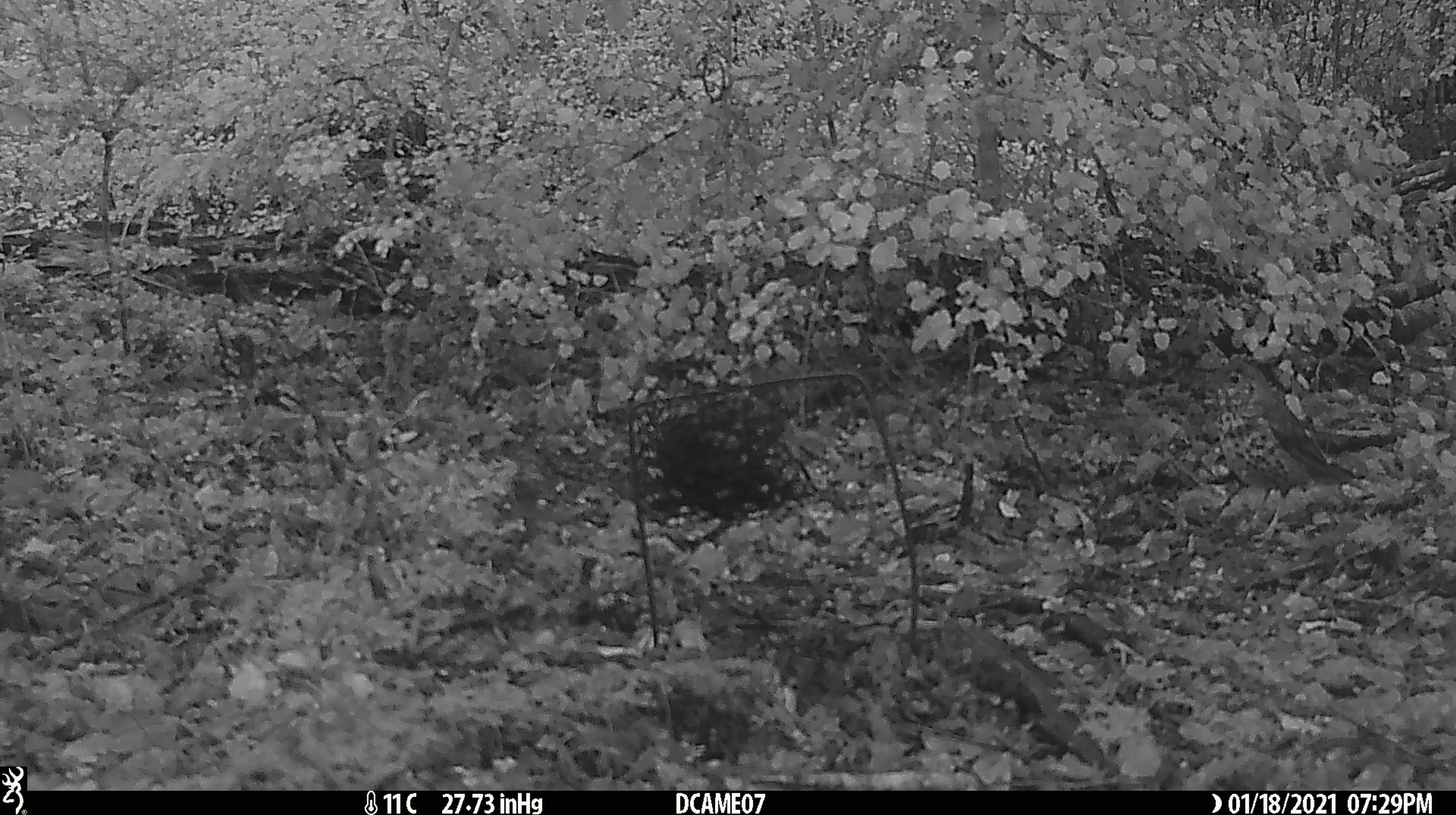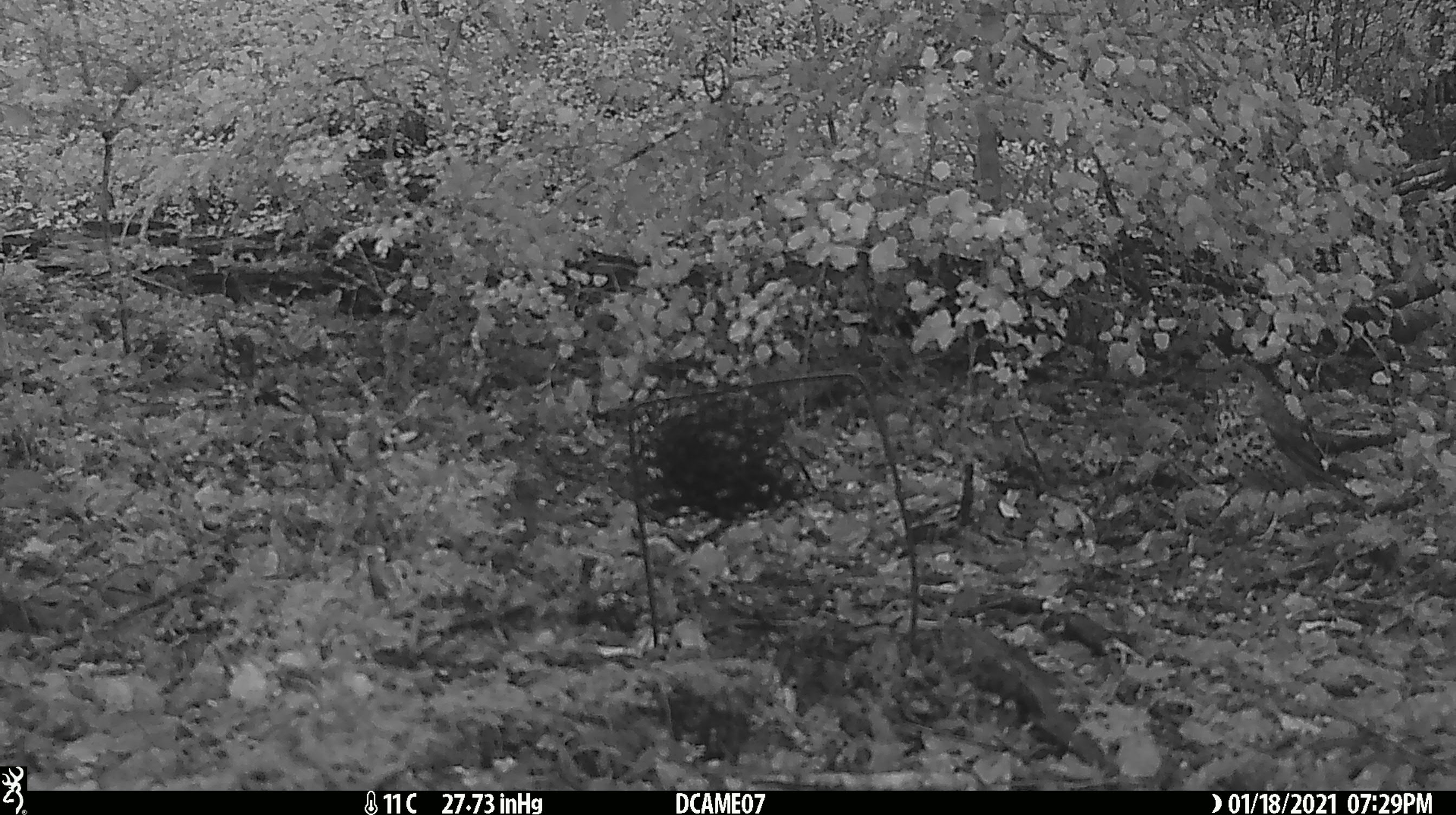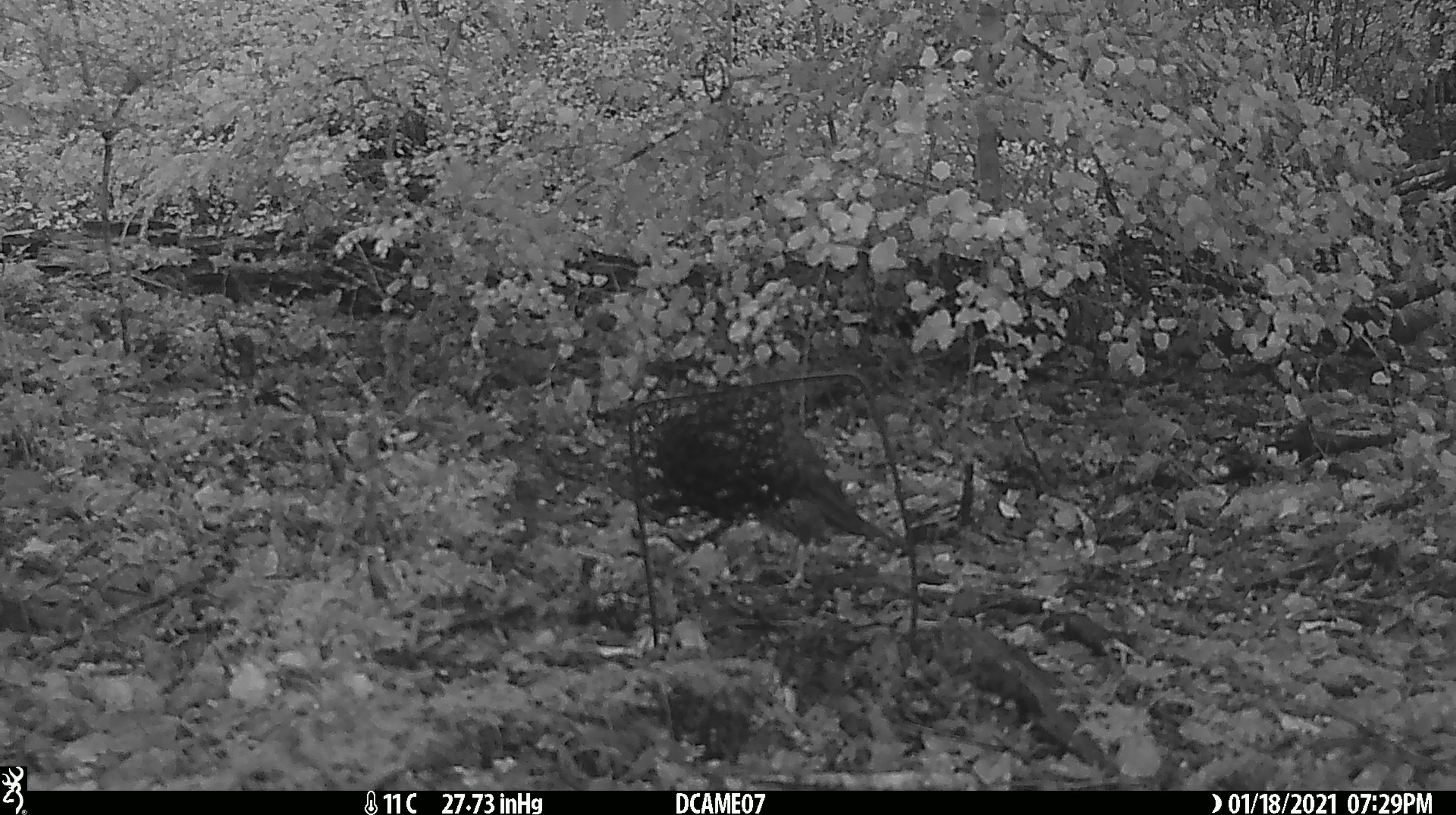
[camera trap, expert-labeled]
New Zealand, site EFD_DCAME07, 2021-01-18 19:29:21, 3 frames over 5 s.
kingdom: Animalia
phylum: Chordata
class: Aves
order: Passeriformes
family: Turdidae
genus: Turdus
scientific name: Turdus philomelos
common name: song thrush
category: thrush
Thrush (song thrush) (Turdus philomelos).